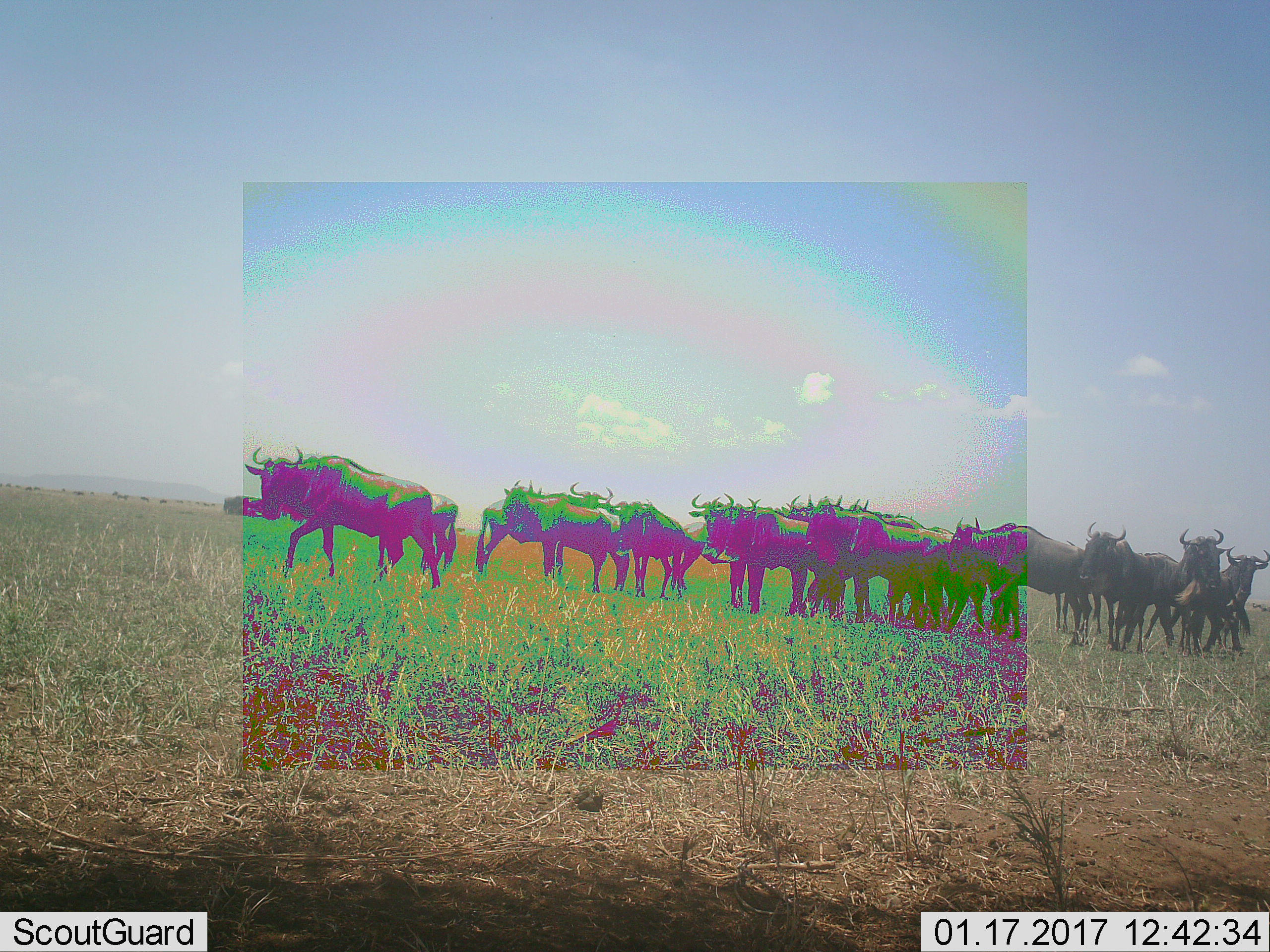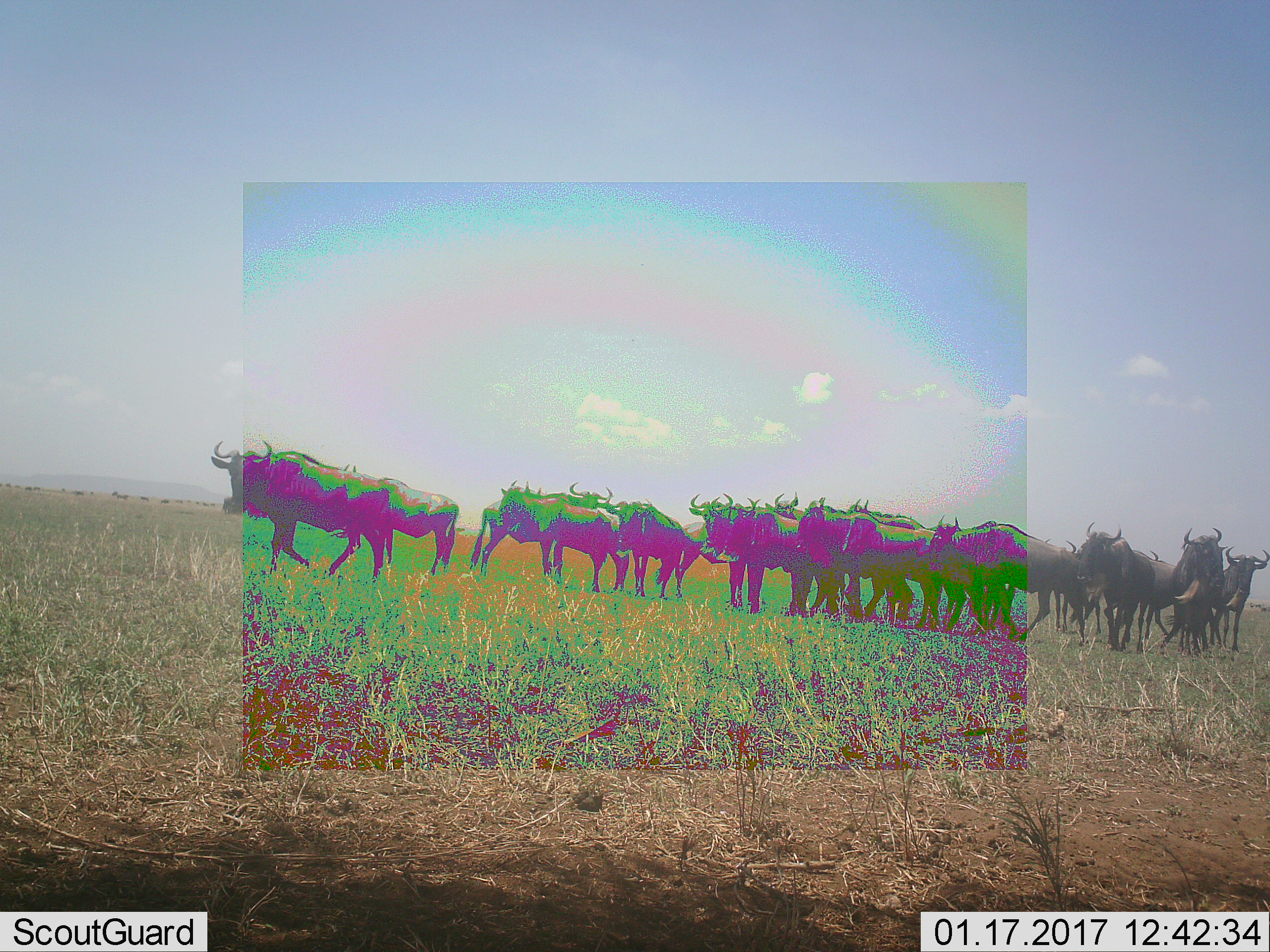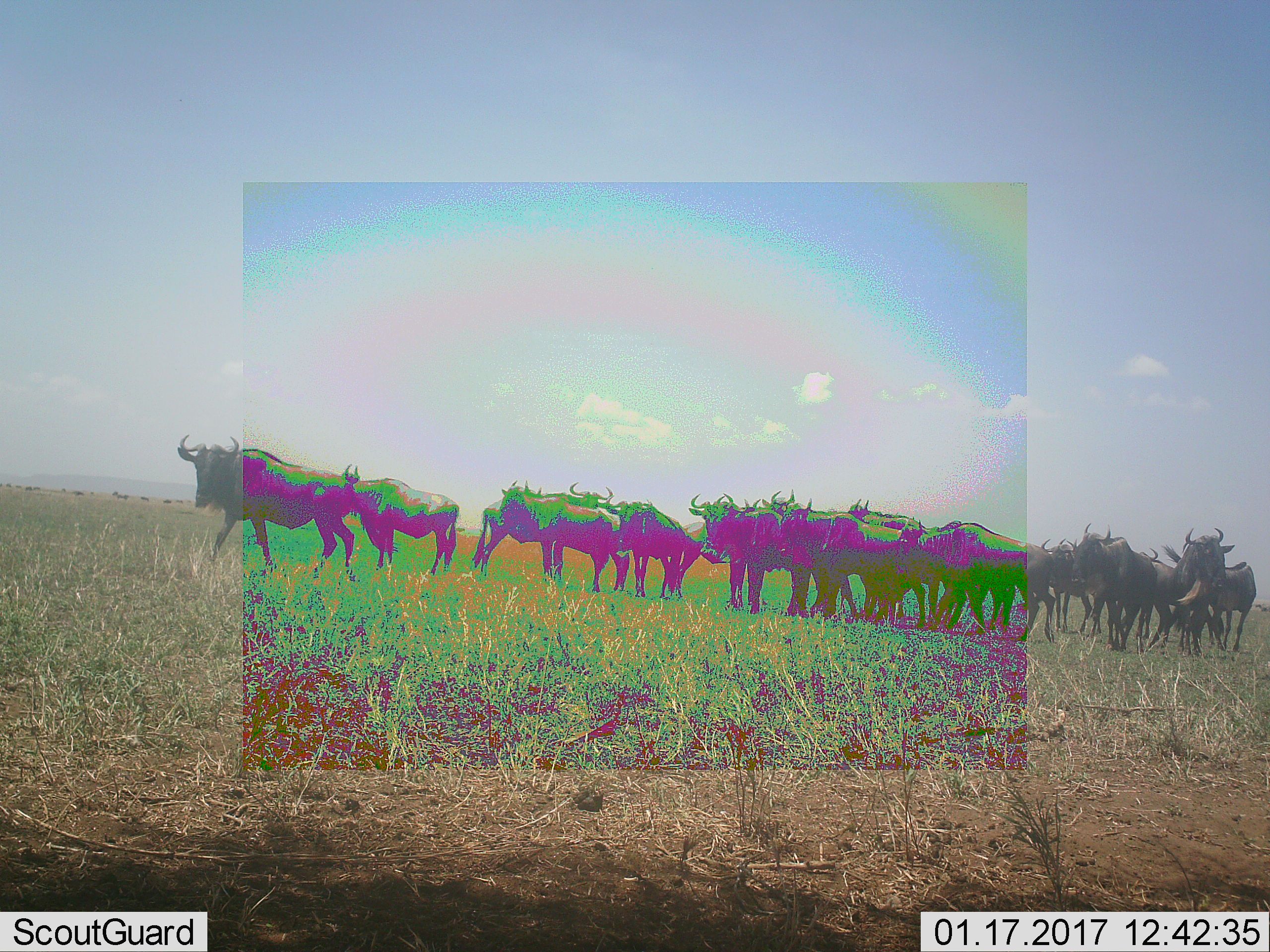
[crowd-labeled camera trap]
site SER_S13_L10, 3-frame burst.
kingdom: Animalia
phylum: Chordata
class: Mammalia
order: Artiodactyla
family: Bovidae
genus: Connochaetes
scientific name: Connochaetes taurinus taurinus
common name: blue wildebeest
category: wildebeestblue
Wildebeestblue (blue wildebeest) (Connochaetes taurinus taurinus), count 11-50. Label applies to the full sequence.